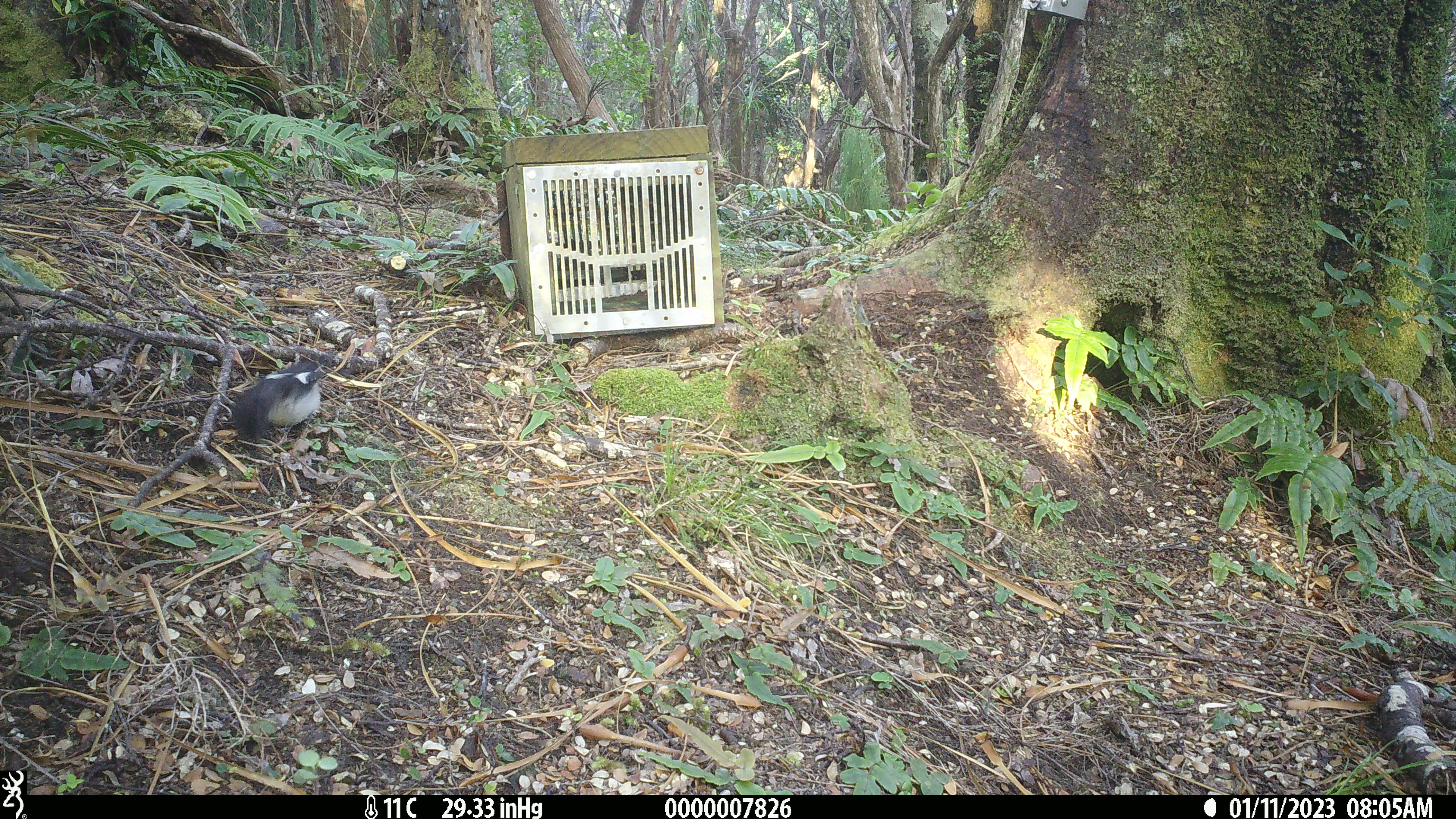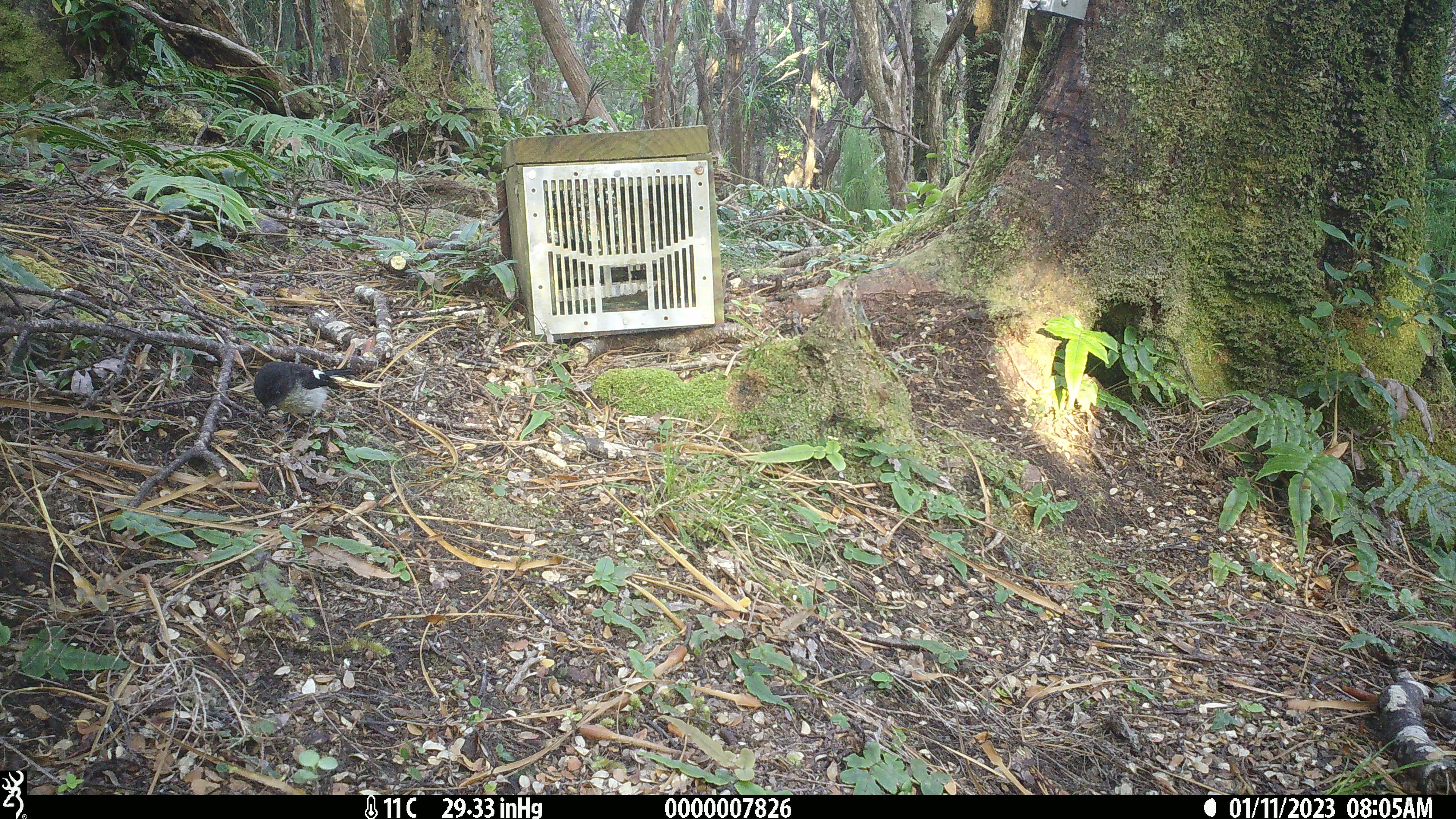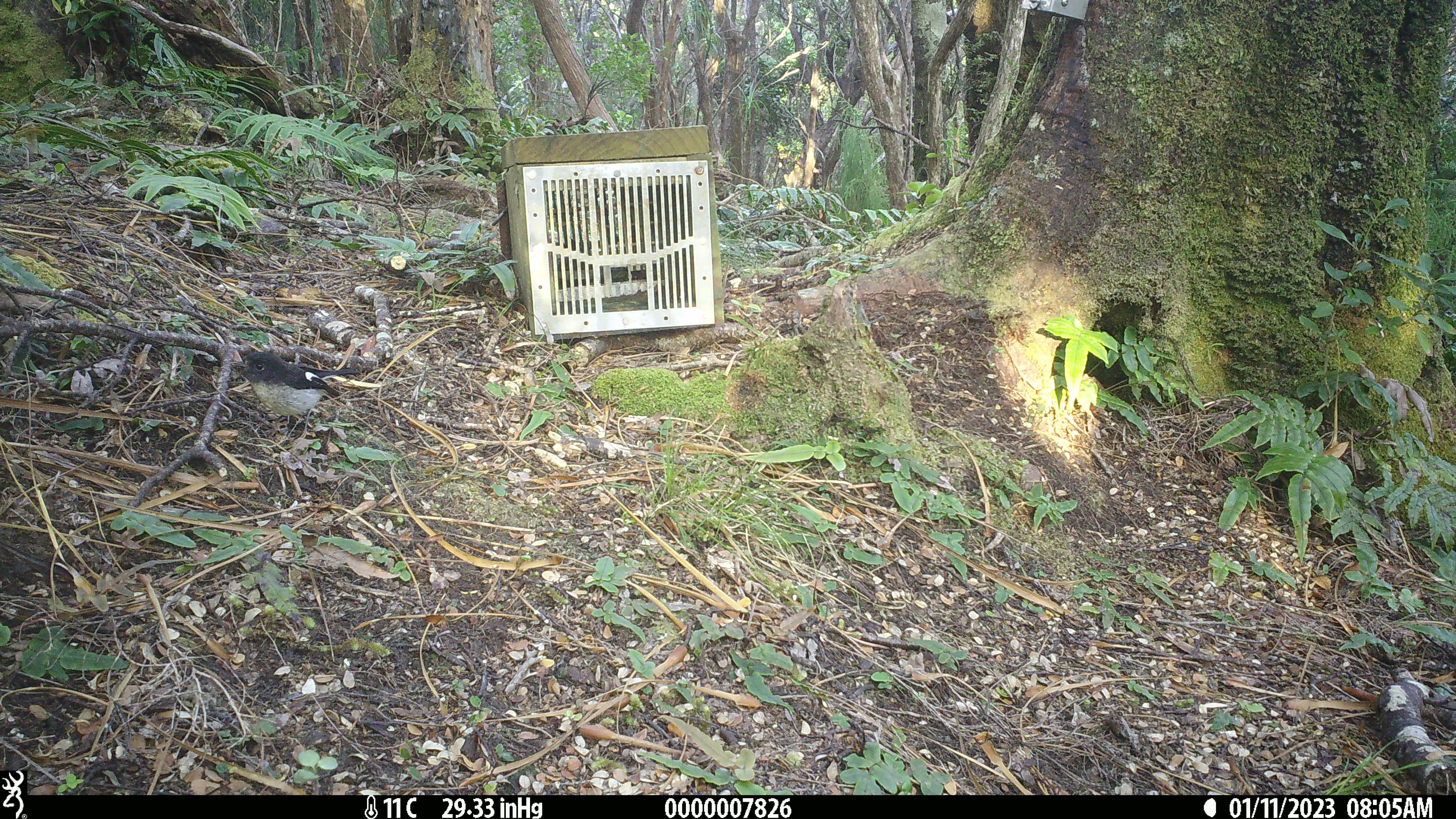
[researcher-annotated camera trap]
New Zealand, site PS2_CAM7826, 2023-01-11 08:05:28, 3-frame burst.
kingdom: Animalia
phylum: Chordata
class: Aves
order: Passeriformes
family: Petroicidae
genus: Petroica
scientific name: Petroica macrocephala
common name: tomtit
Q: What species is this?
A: Tomtit (Petroica macrocephala).